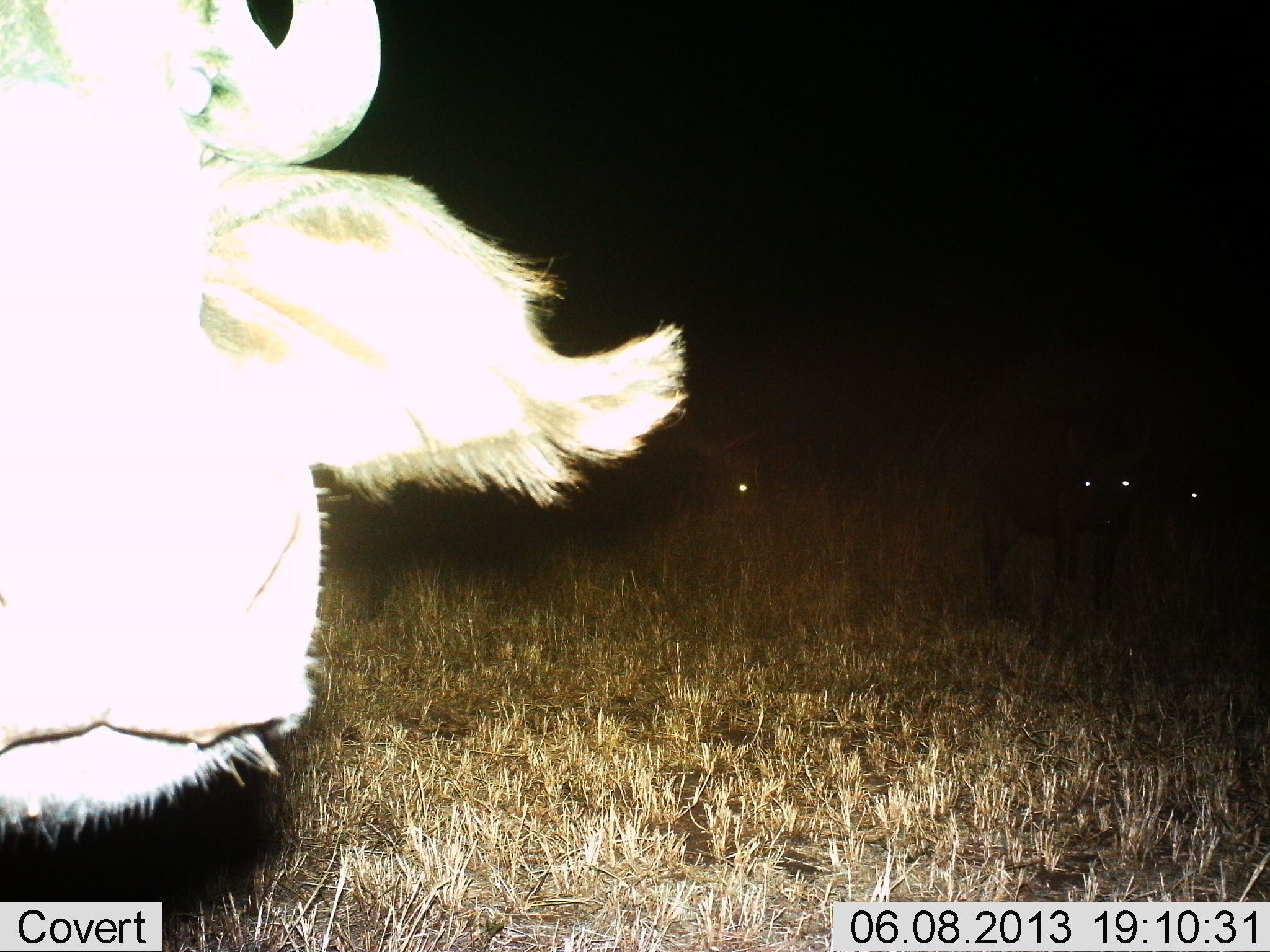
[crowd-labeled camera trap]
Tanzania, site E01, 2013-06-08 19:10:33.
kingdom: Animalia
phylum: Chordata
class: Mammalia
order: Artiodactyla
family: Bovidae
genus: Syncerus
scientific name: Syncerus caffer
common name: cape buffalo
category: buffalo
Buffalo (cape buffalo) (Syncerus caffer), count 1. Behavior (volunteer vote fractions): standing 82%, resting 0%, moving 5%, interacting 9%. Young present (vote fraction): 5%. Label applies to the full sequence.